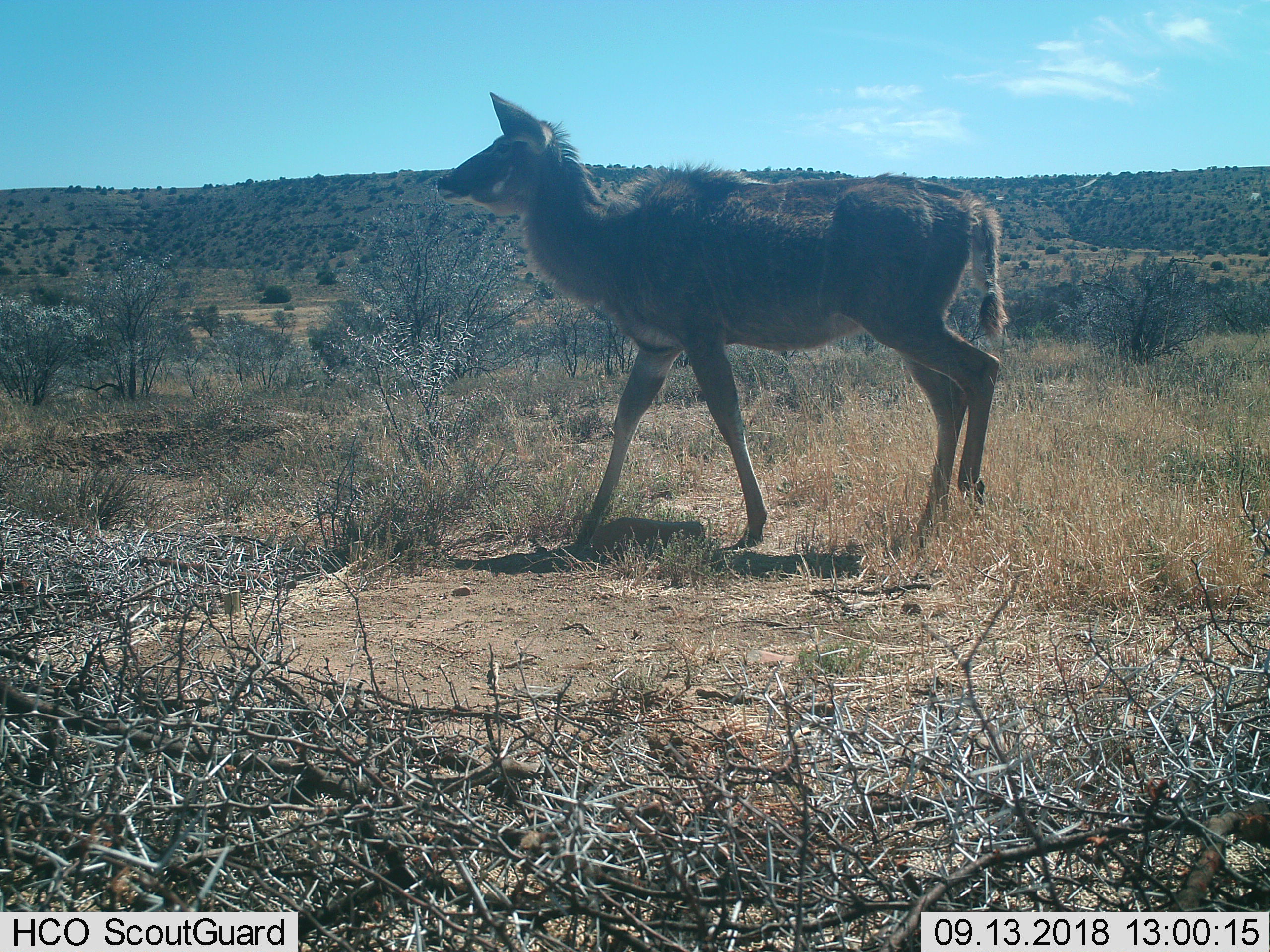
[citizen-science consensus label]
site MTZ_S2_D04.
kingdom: Animalia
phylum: Chordata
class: Mammalia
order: Artiodactyla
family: Bovidae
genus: Tragelaphus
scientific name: Tragelaphus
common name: kudu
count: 1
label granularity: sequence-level